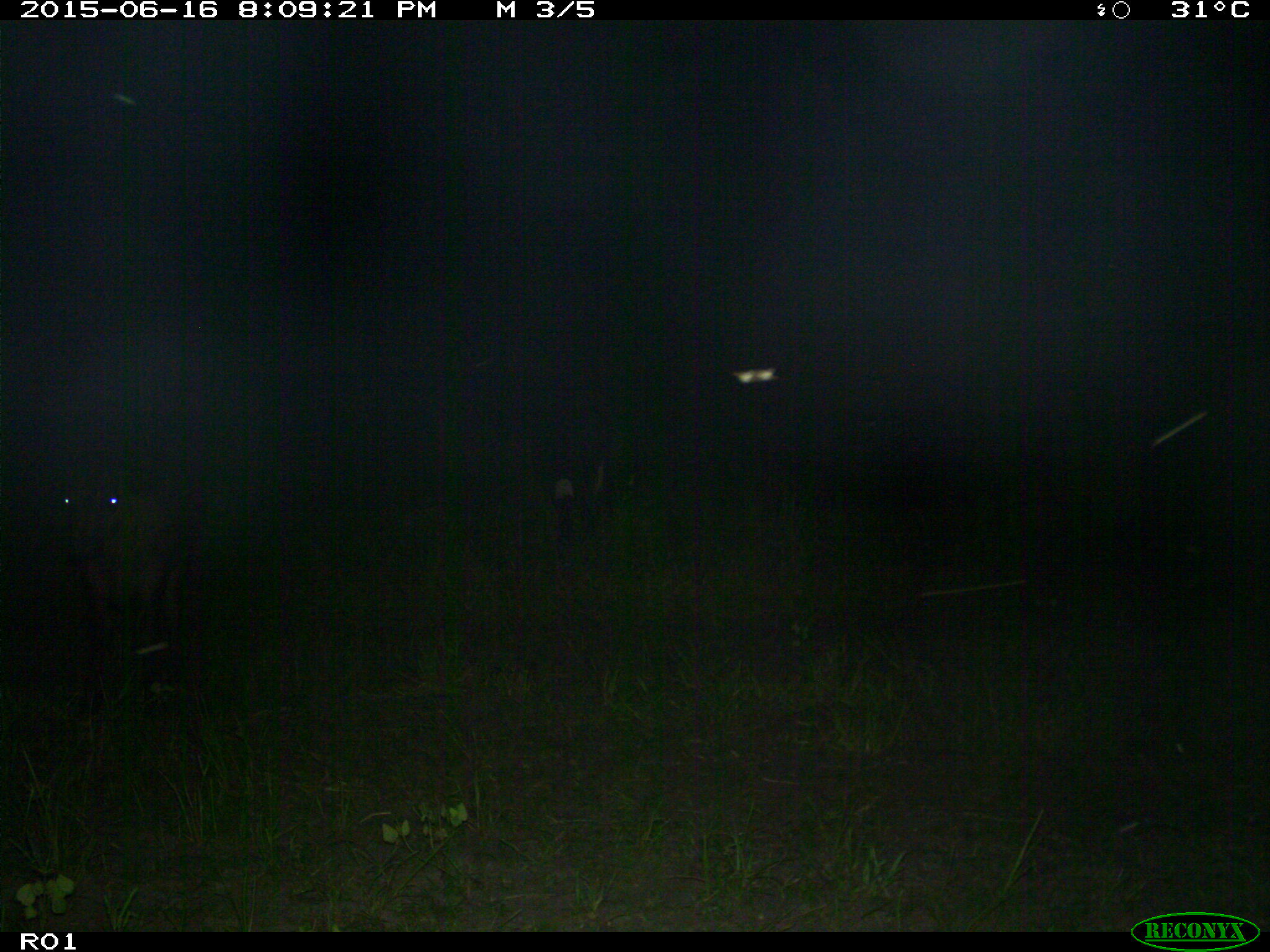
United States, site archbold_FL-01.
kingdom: Animalia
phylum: Chordata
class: Mammalia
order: Artiodactyla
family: Bovidae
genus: Bos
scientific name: Bos taurus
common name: domestic cow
Bos taurus (domestic cow).